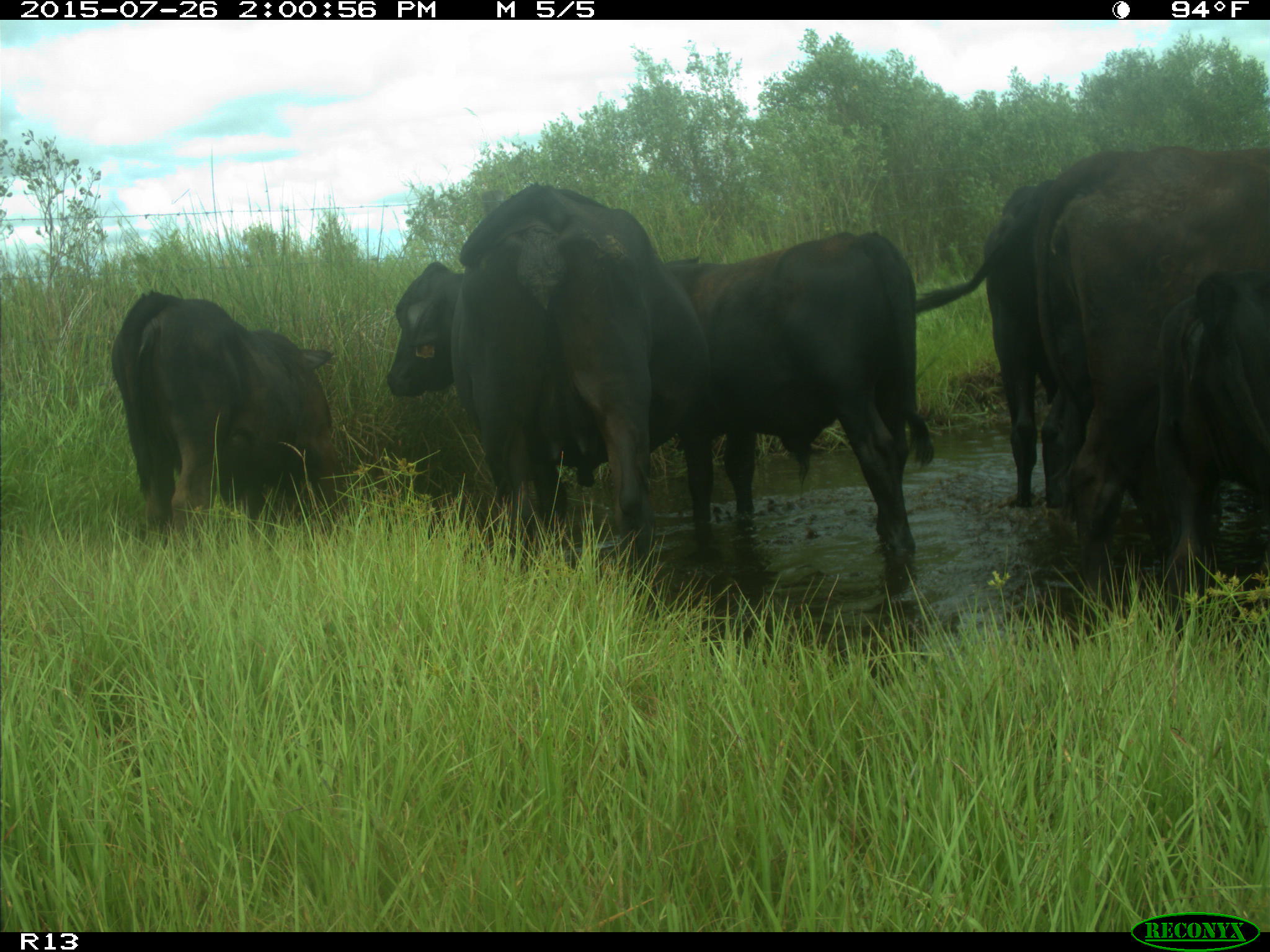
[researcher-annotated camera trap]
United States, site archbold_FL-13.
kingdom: Animalia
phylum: Chordata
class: Mammalia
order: Artiodactyla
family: Bovidae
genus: Bos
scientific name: Bos taurus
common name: domestic cow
Bos taurus (domestic cow).